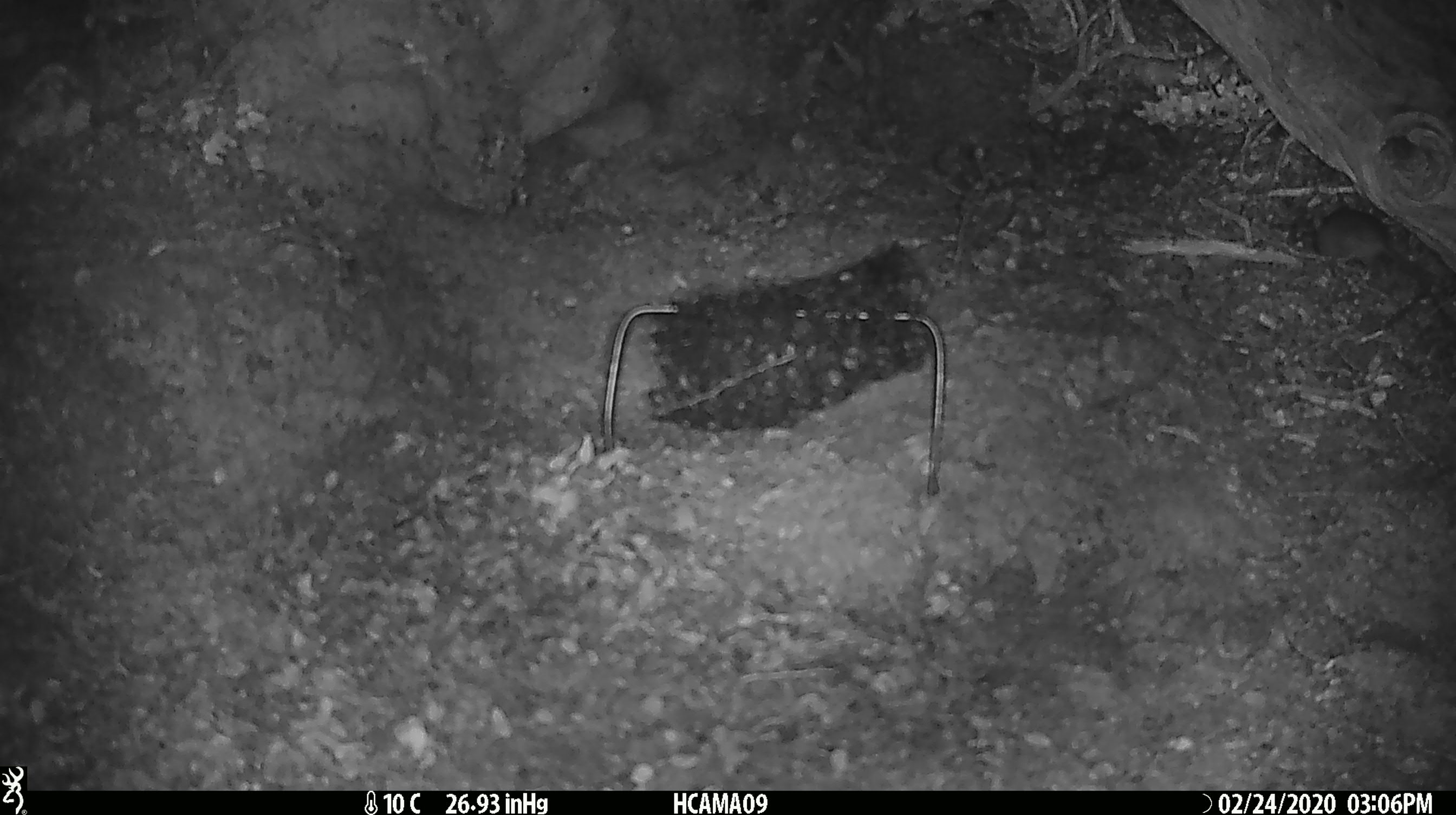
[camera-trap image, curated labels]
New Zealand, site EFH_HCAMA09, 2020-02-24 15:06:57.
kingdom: Animalia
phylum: Chordata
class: Mammalia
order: Rodentia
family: Muridae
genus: Mus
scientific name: Mus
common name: mouse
Mouse (Mus).